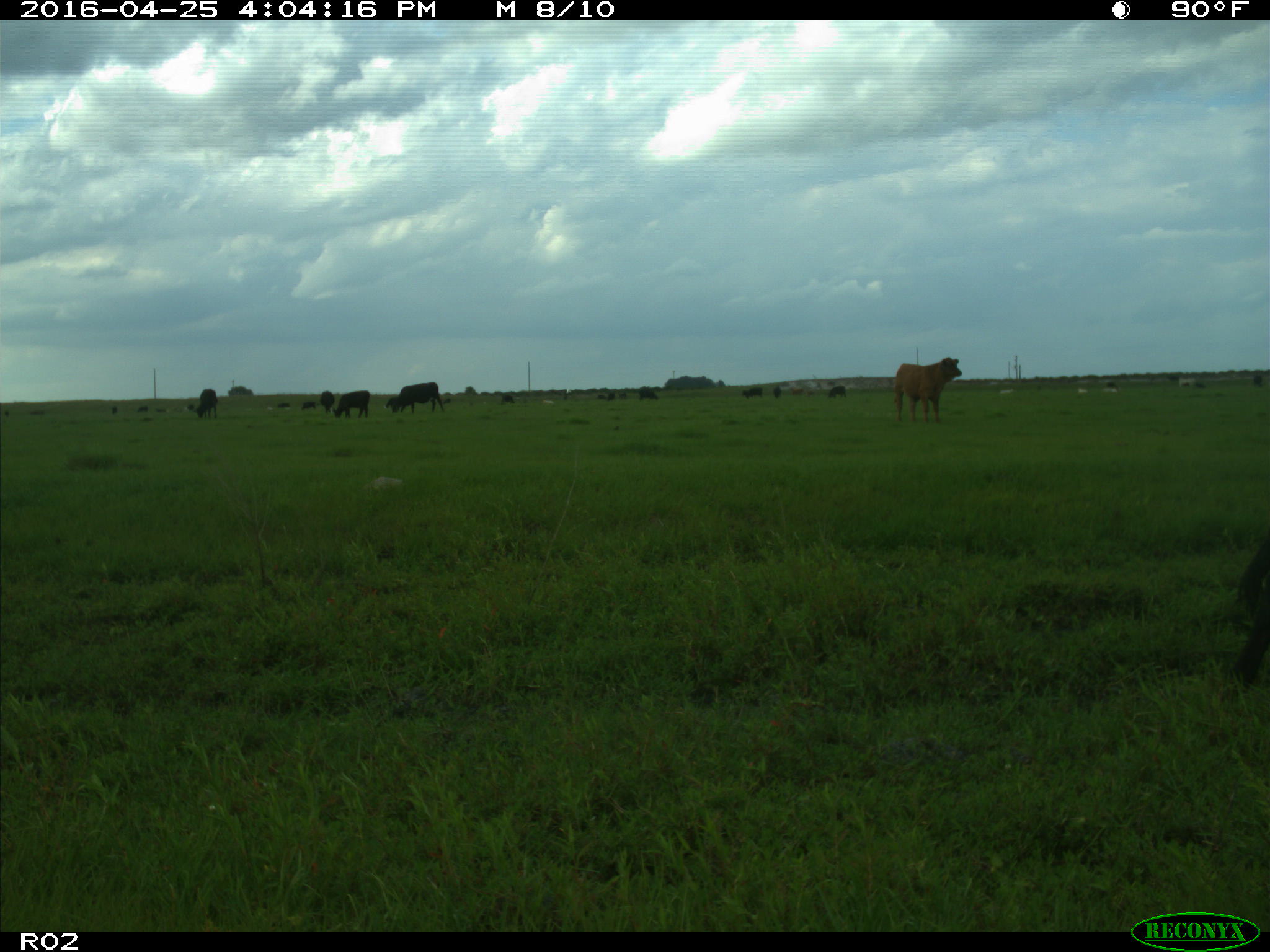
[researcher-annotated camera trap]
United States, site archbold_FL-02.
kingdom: Animalia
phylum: Chordata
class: Mammalia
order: Artiodactyla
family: Bovidae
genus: Bos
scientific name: Bos taurus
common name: domestic cow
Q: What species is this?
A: Bos taurus (domestic cow).